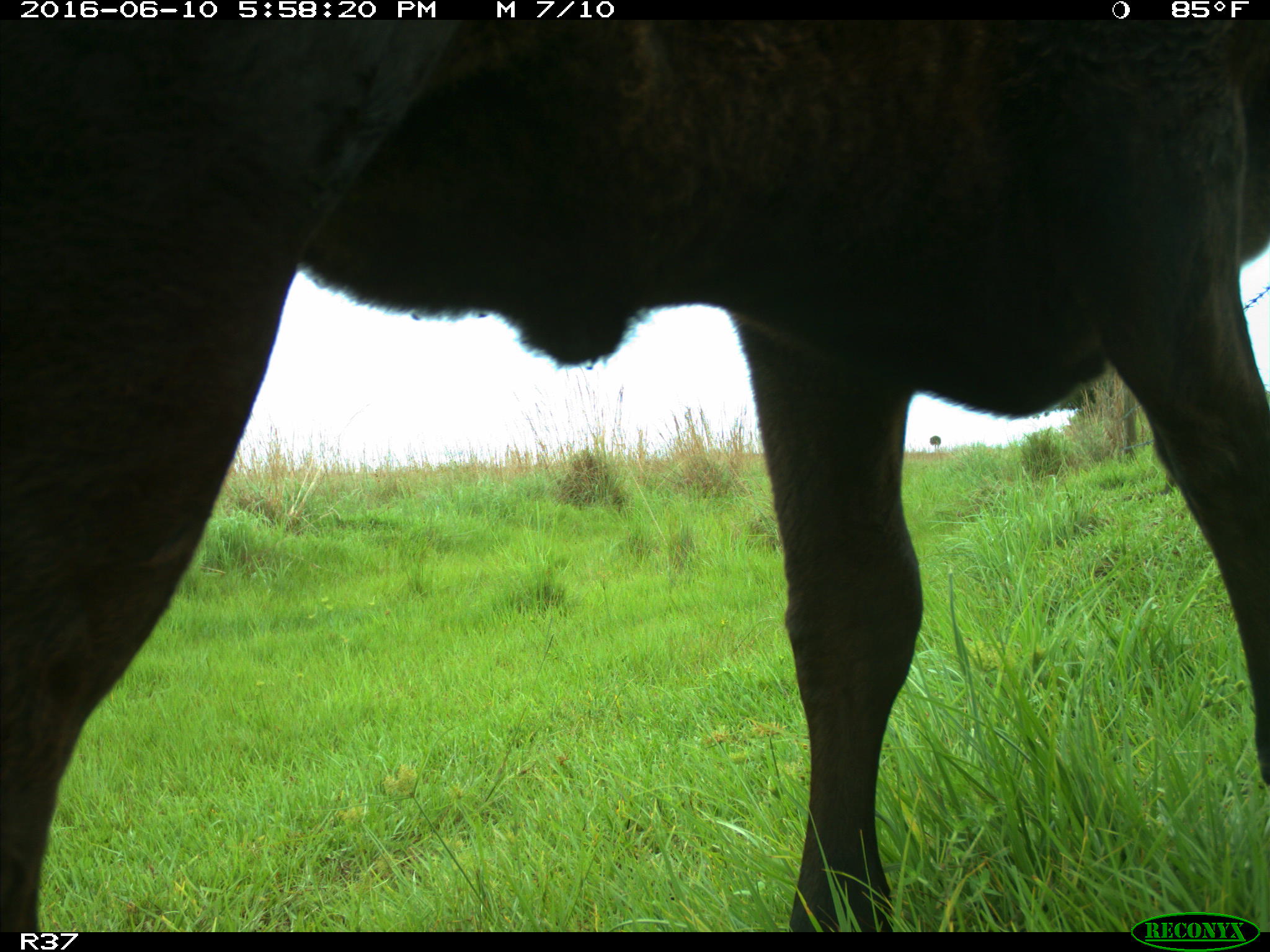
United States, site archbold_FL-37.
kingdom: Animalia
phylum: Chordata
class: Mammalia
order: Artiodactyla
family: Bovidae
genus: Bos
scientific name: Bos taurus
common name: domestic cow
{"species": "Bos taurus (domestic cow)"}